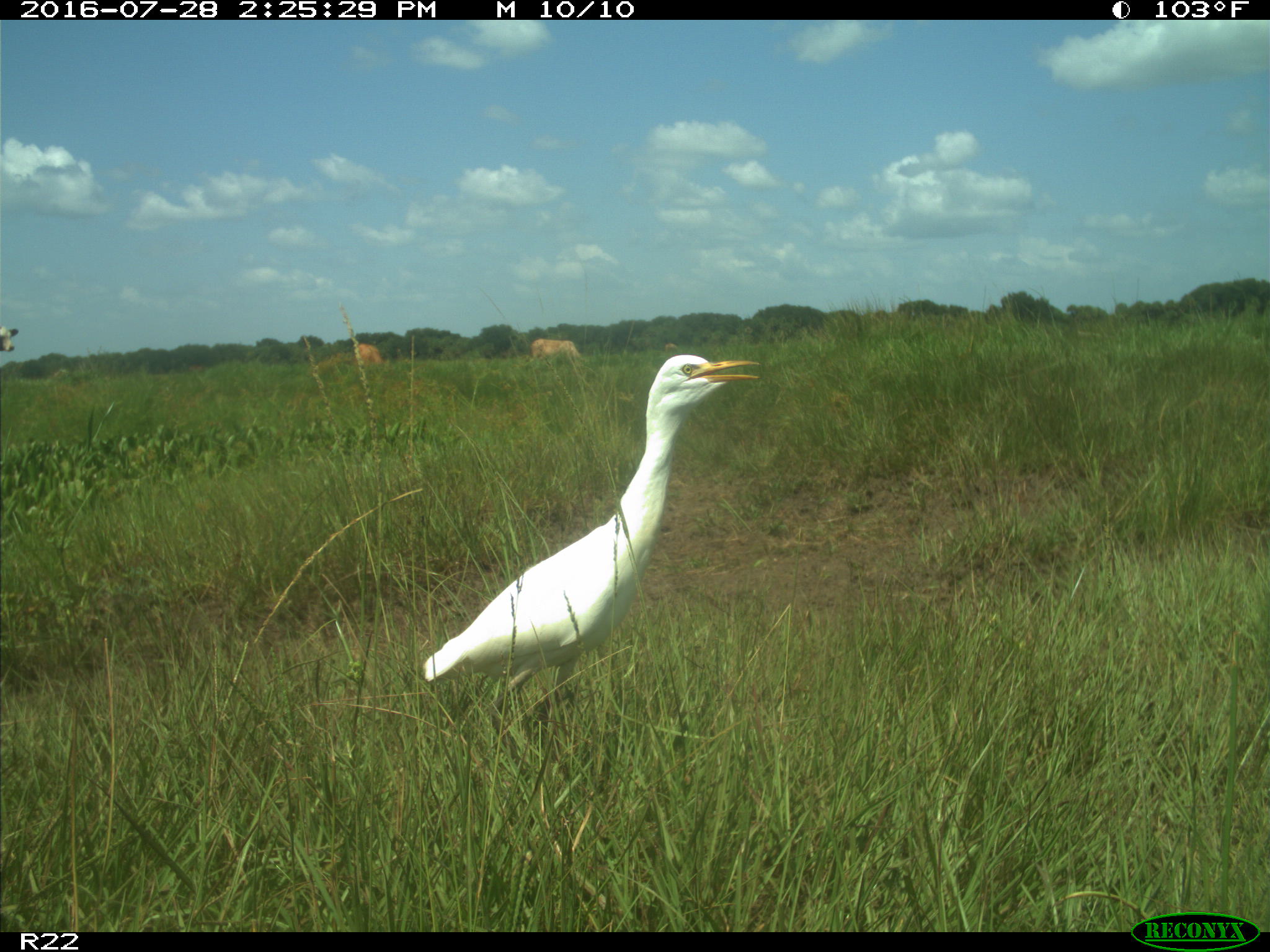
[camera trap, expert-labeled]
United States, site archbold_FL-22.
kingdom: Animalia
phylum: Chordata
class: Mammalia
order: Artiodactyla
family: Bovidae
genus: Bos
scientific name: Bos taurus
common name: domestic cow